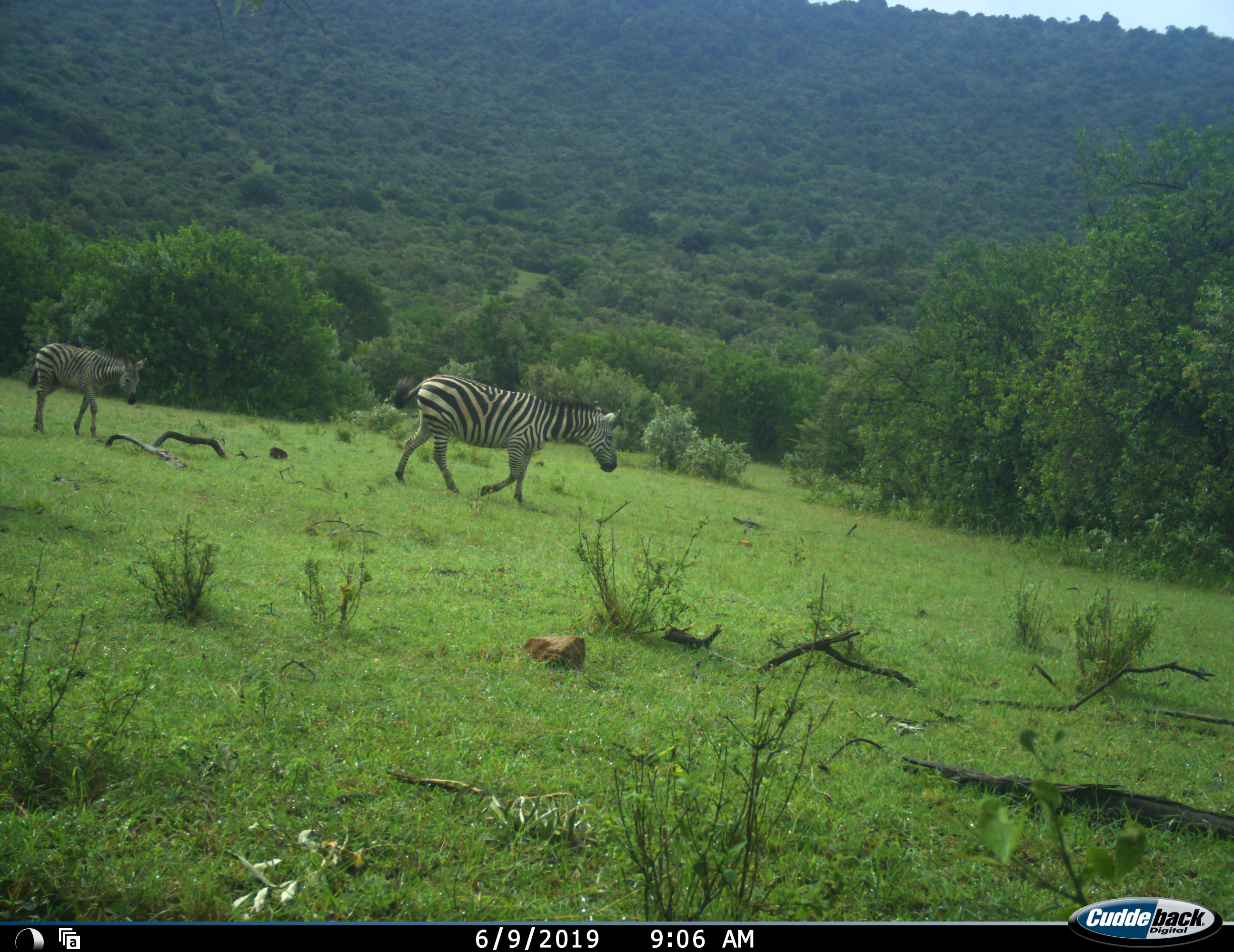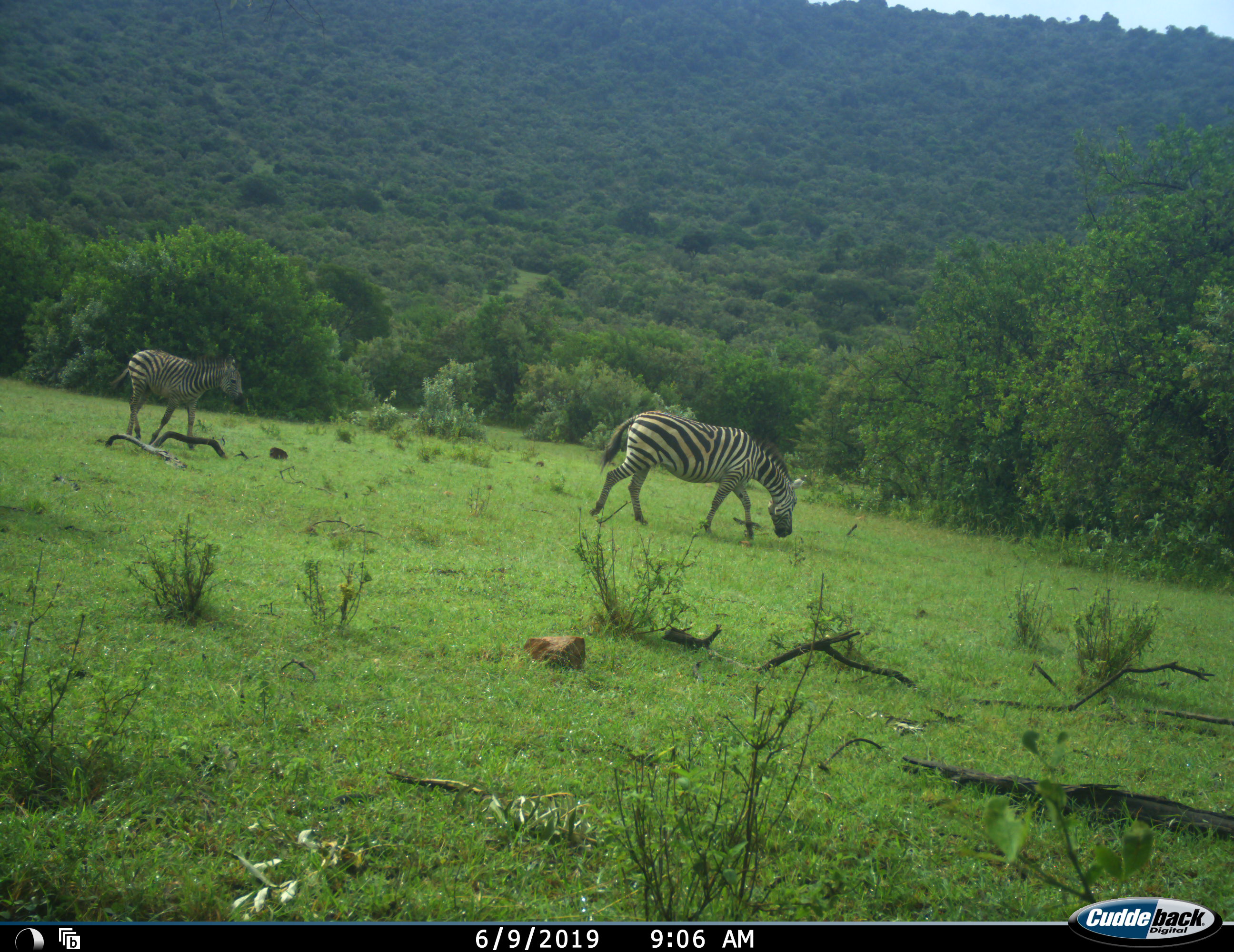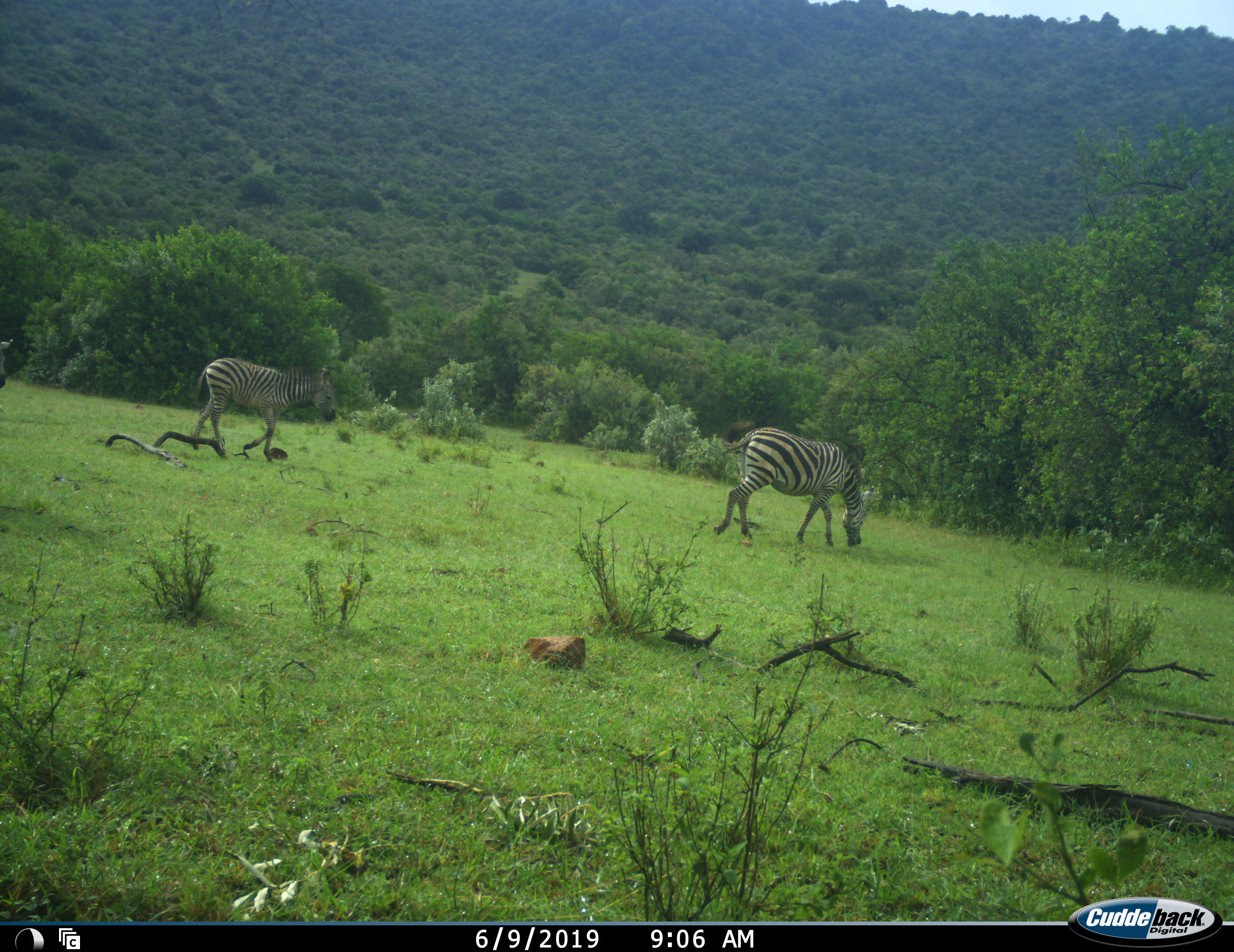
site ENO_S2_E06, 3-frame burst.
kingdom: Animalia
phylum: Chordata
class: Mammalia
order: Perissodactyla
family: Equidae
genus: Equus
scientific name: Equus quagga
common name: plains zebra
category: zebraplains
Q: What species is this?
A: Zebraplains (plains zebra) (Equus quagga).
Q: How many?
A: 2.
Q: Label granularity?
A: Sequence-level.